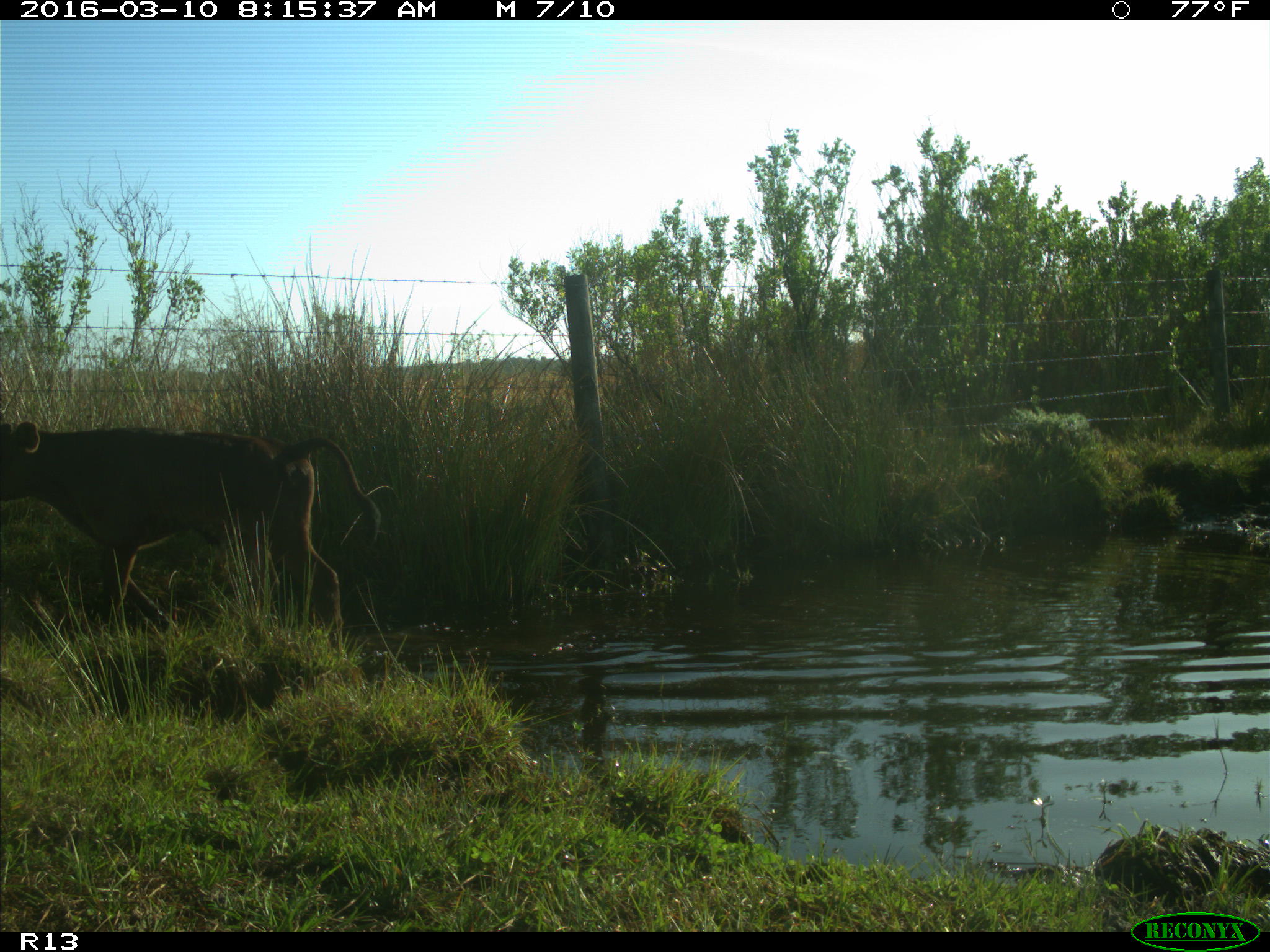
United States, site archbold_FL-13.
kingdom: Animalia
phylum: Chordata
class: Mammalia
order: Artiodactyla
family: Bovidae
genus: Bos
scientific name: Bos taurus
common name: domestic cow